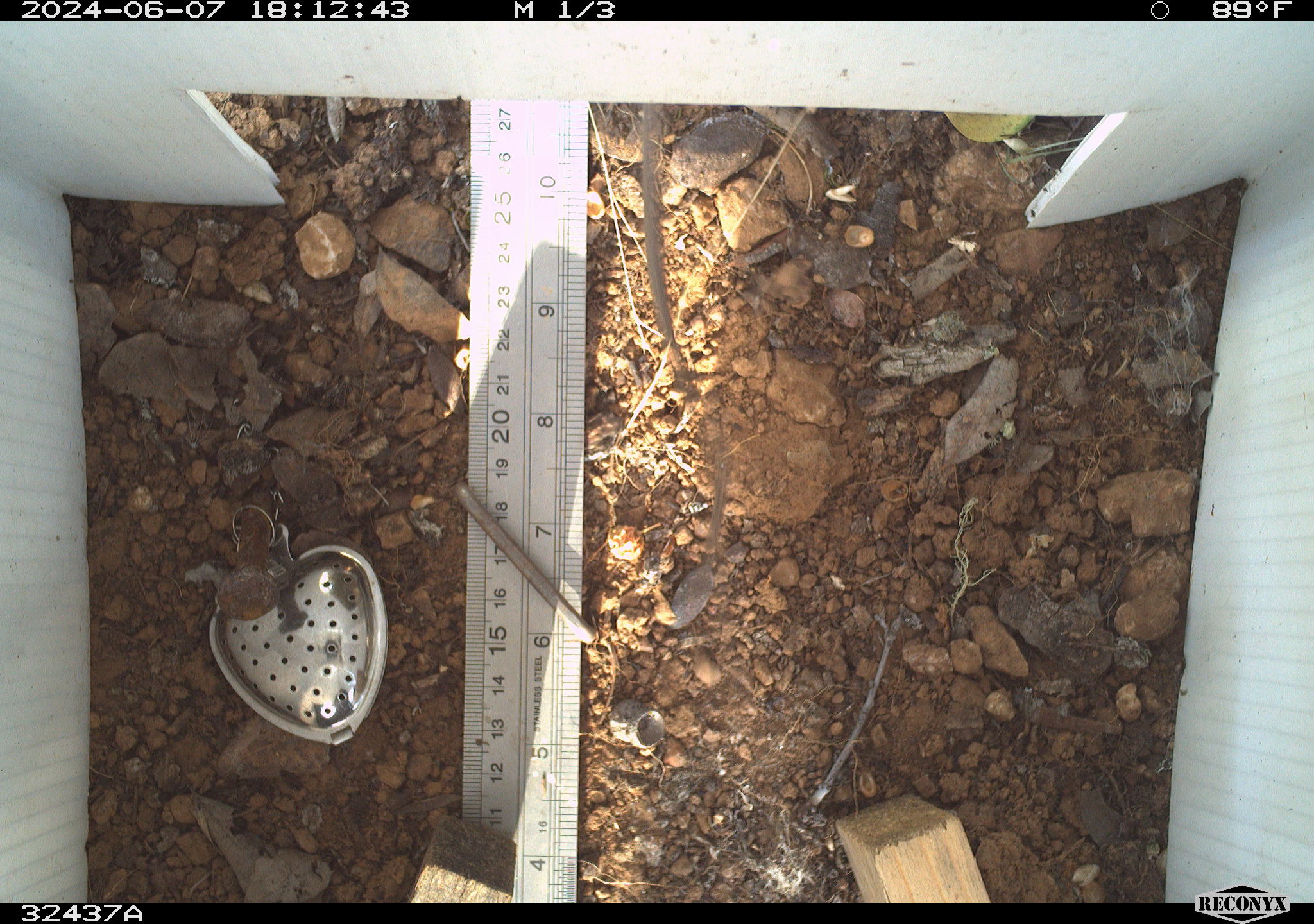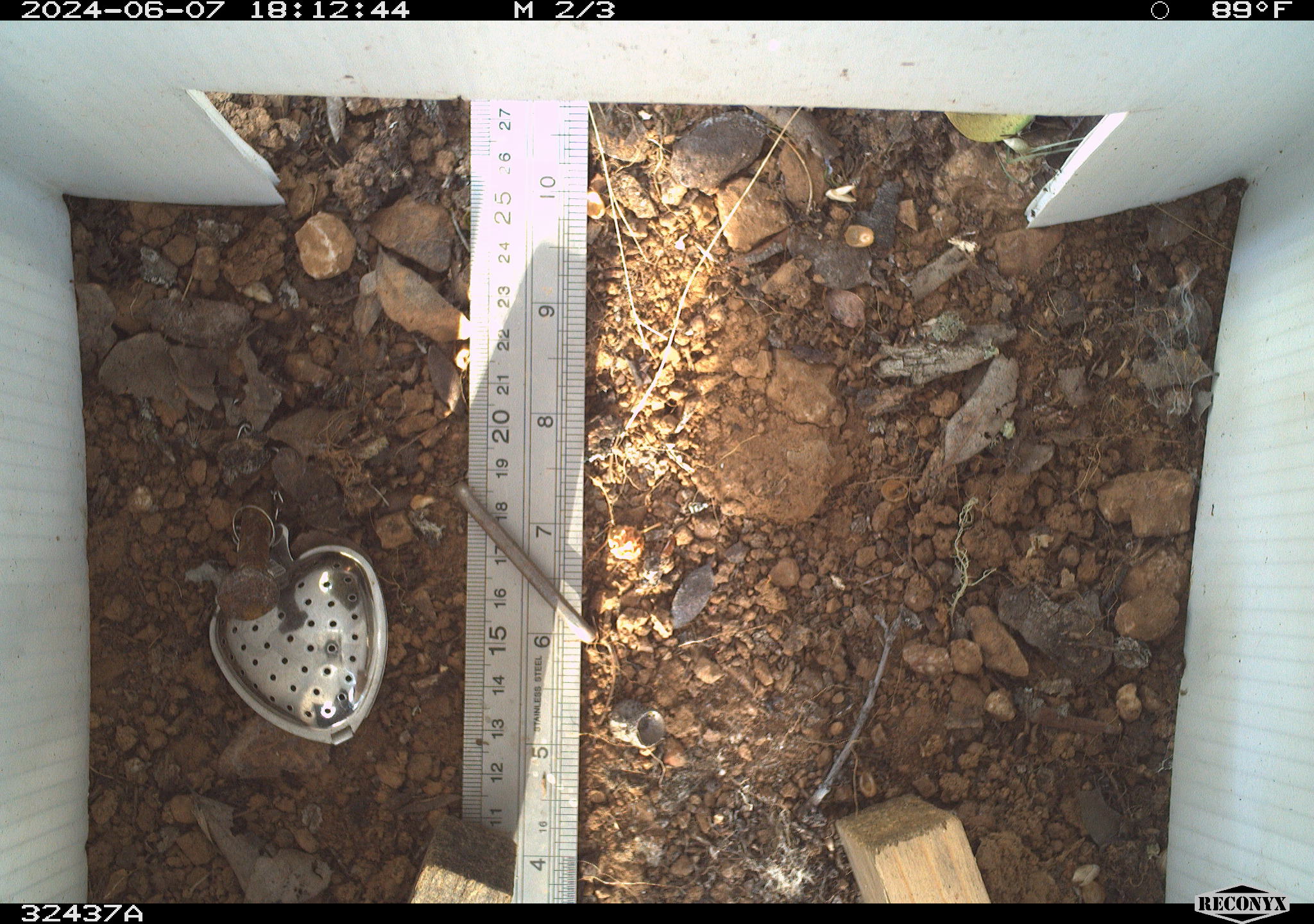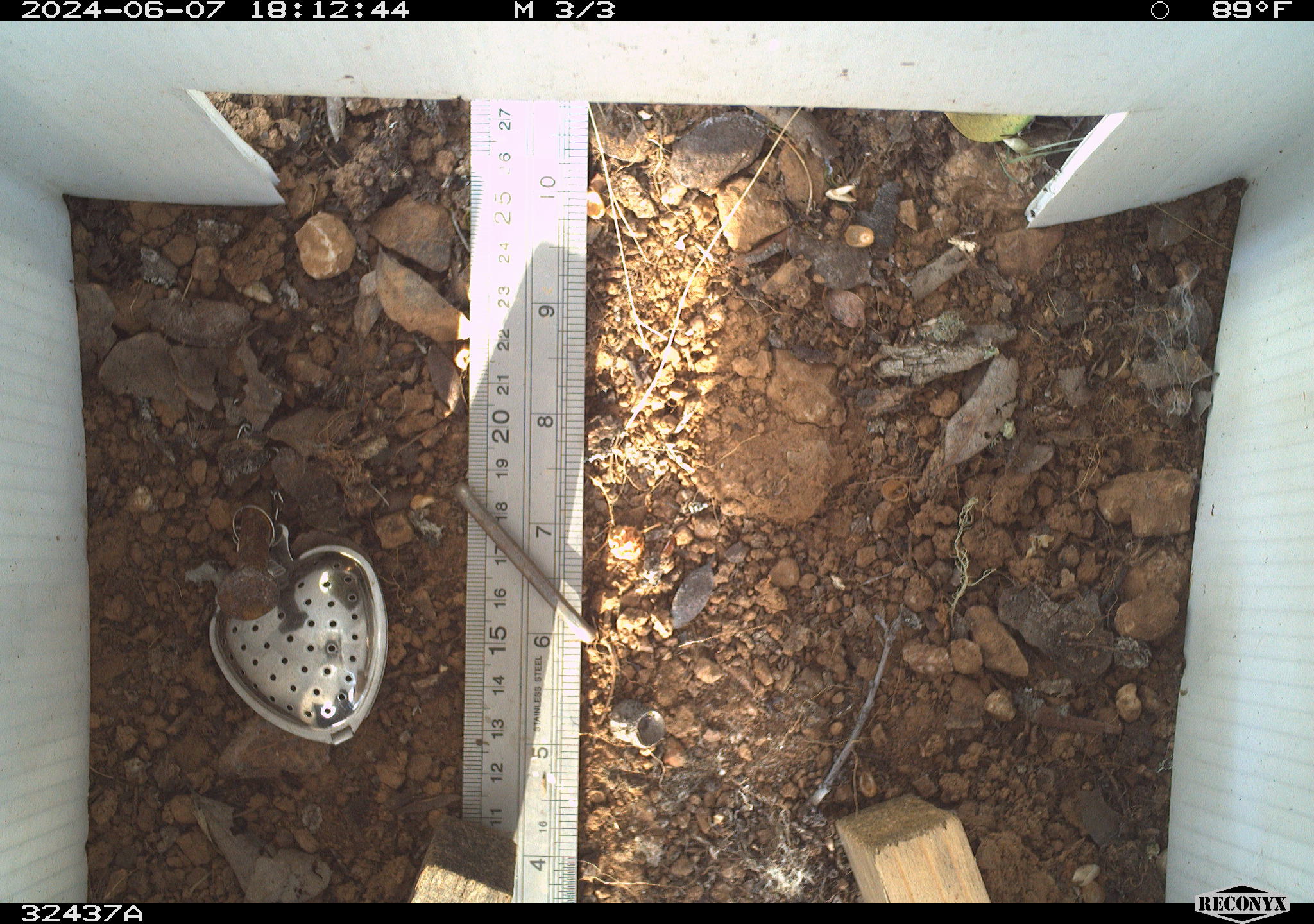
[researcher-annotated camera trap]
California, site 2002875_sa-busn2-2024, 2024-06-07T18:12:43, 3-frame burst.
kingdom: Animalia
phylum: Chordata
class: Reptilia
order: Squamata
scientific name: Squamata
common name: lizards and snakes